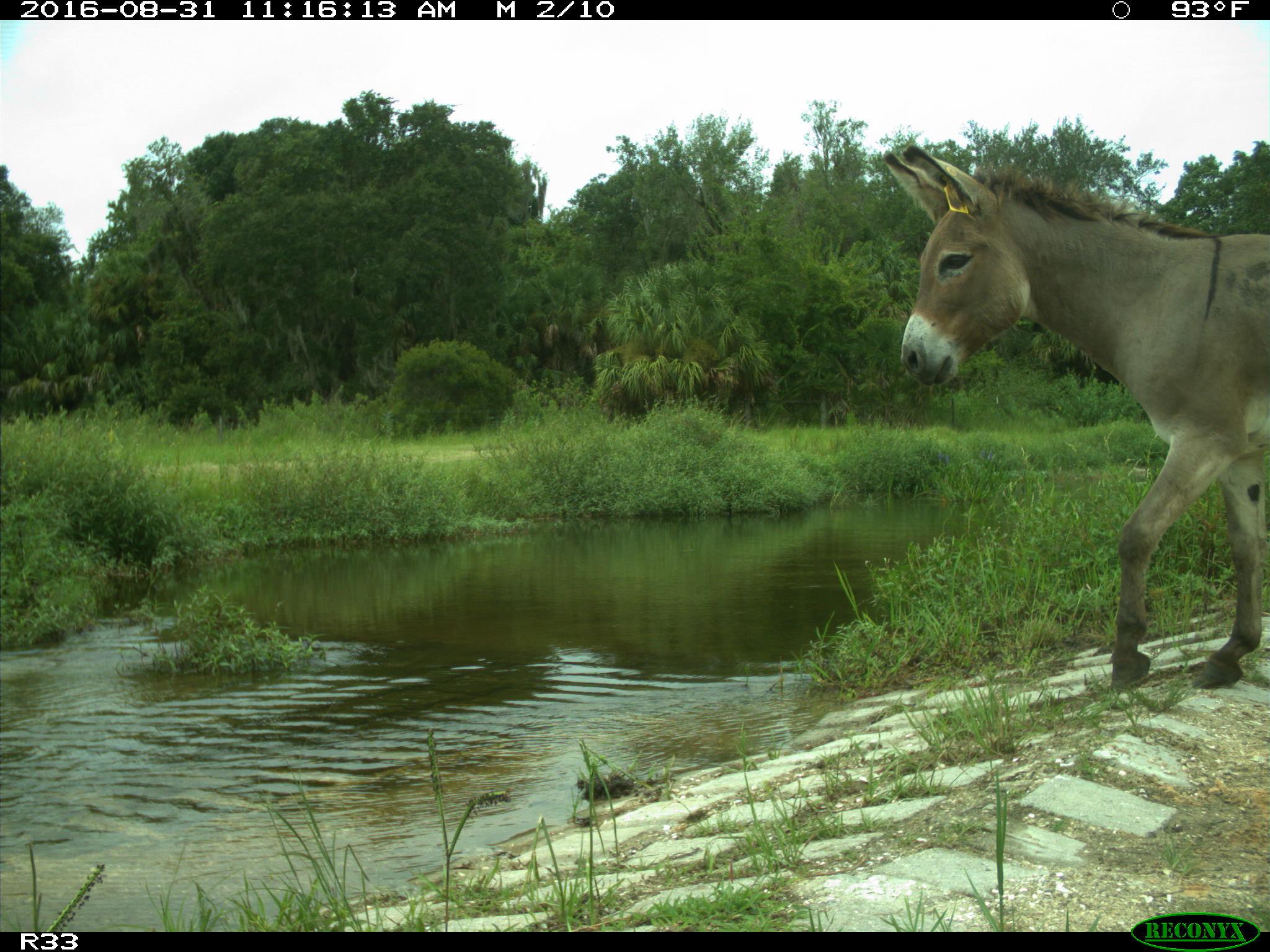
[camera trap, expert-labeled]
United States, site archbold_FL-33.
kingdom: Animalia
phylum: Chordata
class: Mammalia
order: Perissodactyla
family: Equidae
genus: Equus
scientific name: Equus africanus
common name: african wild ass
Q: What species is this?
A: Equus africanus (african wild ass).